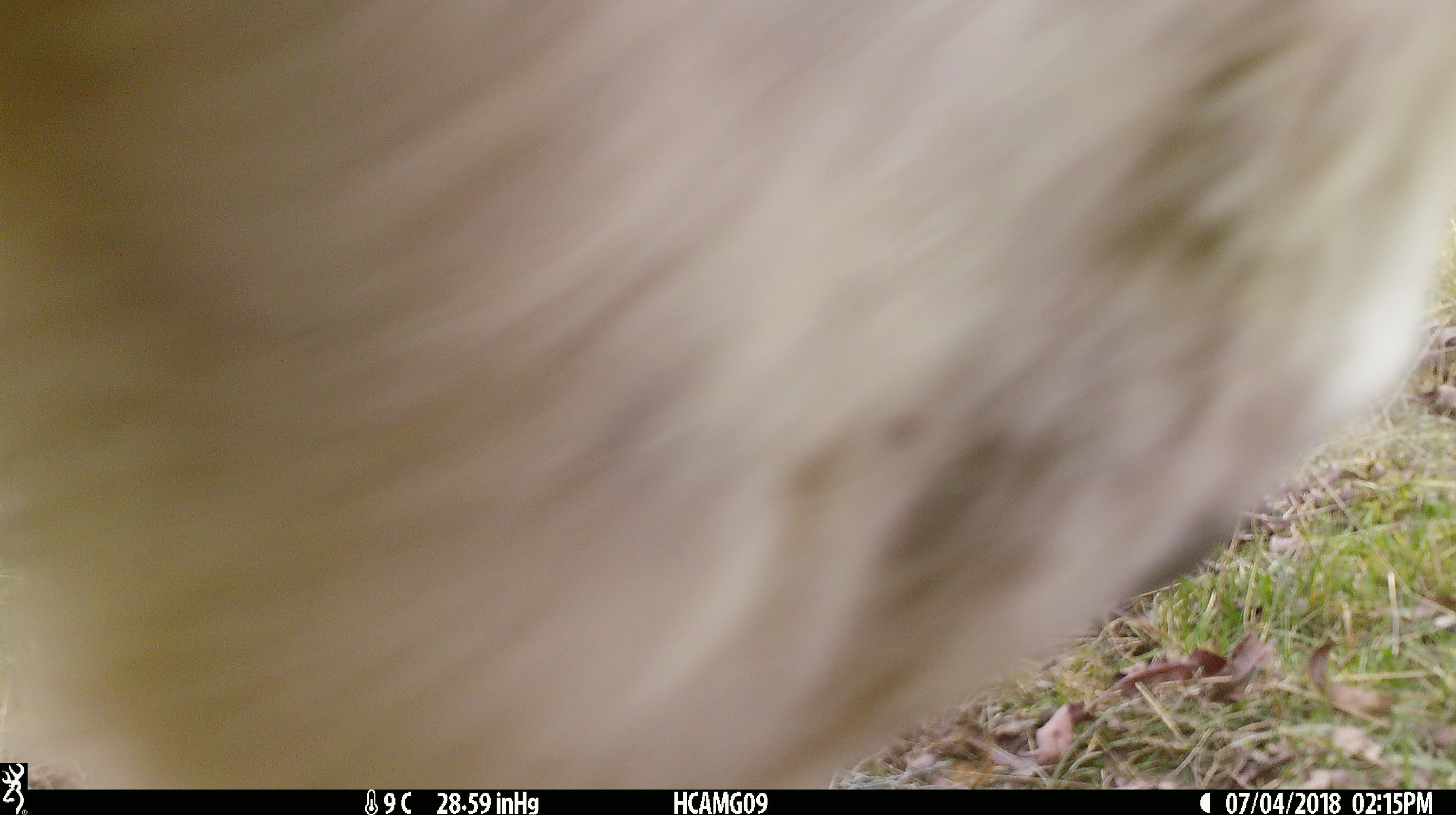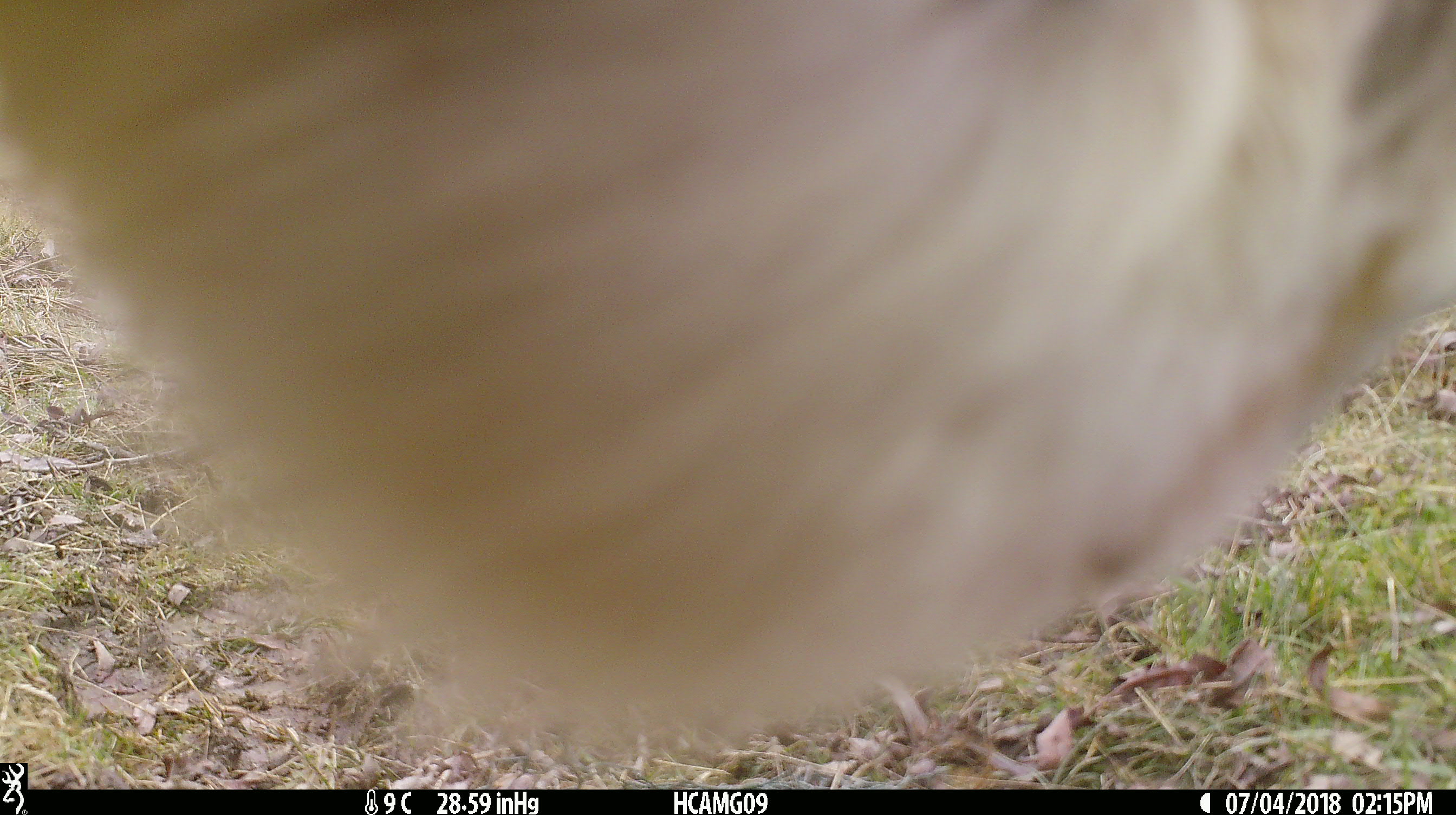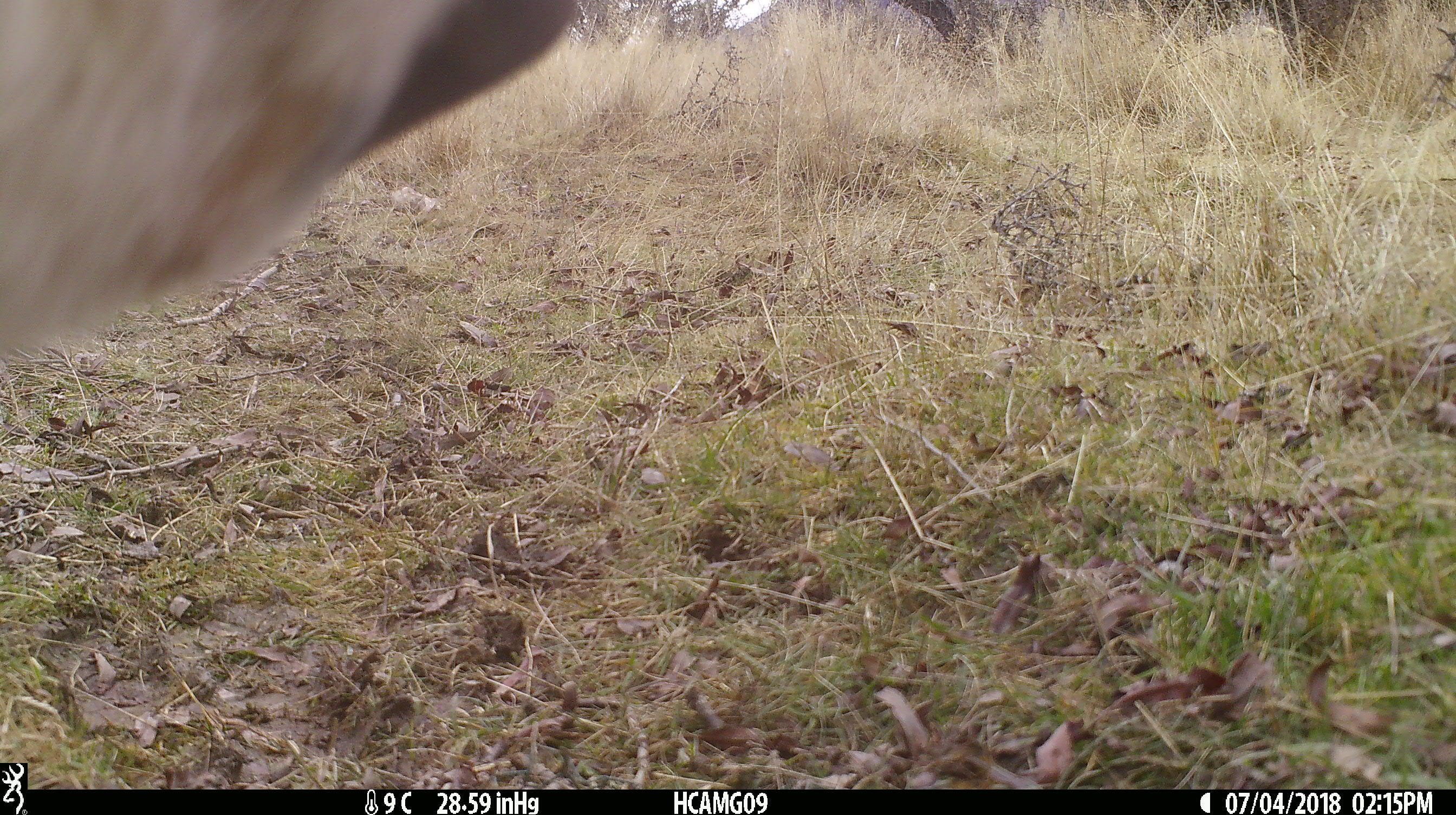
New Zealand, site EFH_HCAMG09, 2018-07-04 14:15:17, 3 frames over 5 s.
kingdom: Animalia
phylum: Chordata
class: Mammalia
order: Artiodactyla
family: Bovidae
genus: Bos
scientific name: Bos taurus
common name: domestic cow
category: cow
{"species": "cow (domestic cow) (Bos taurus)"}